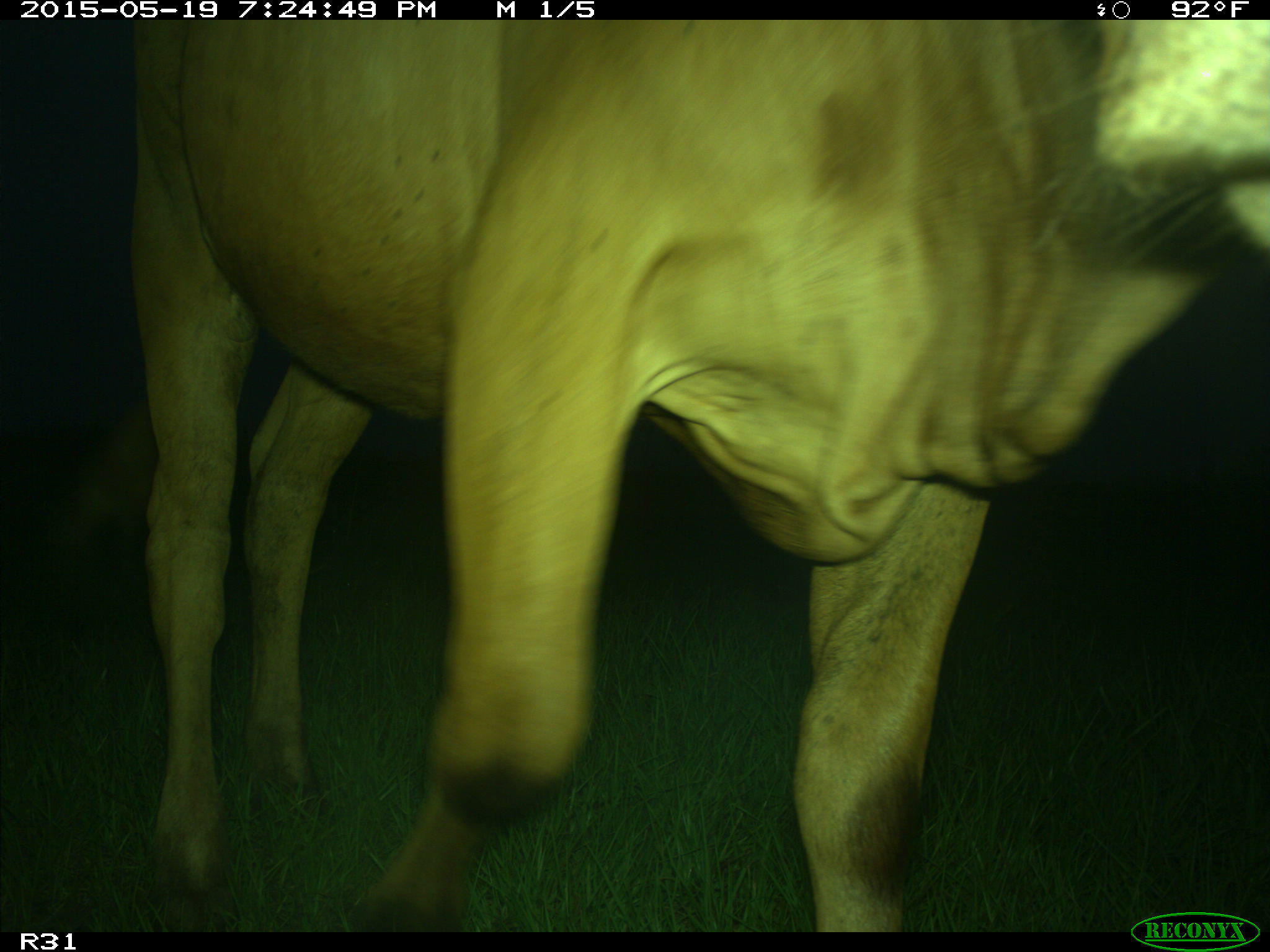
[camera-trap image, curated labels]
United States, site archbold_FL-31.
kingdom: Animalia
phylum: Chordata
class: Mammalia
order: Artiodactyla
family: Bovidae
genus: Bos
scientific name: Bos taurus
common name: domestic cow